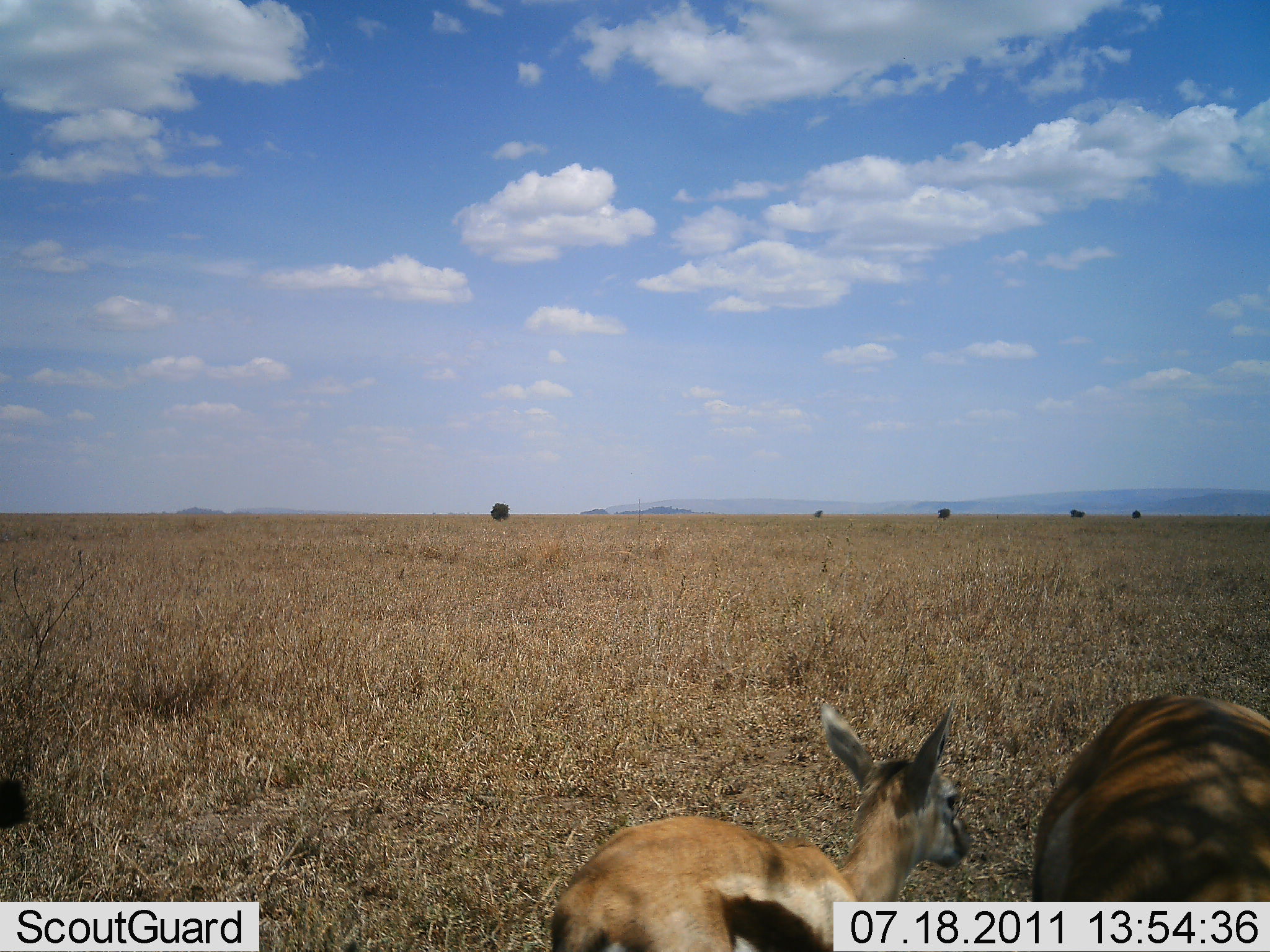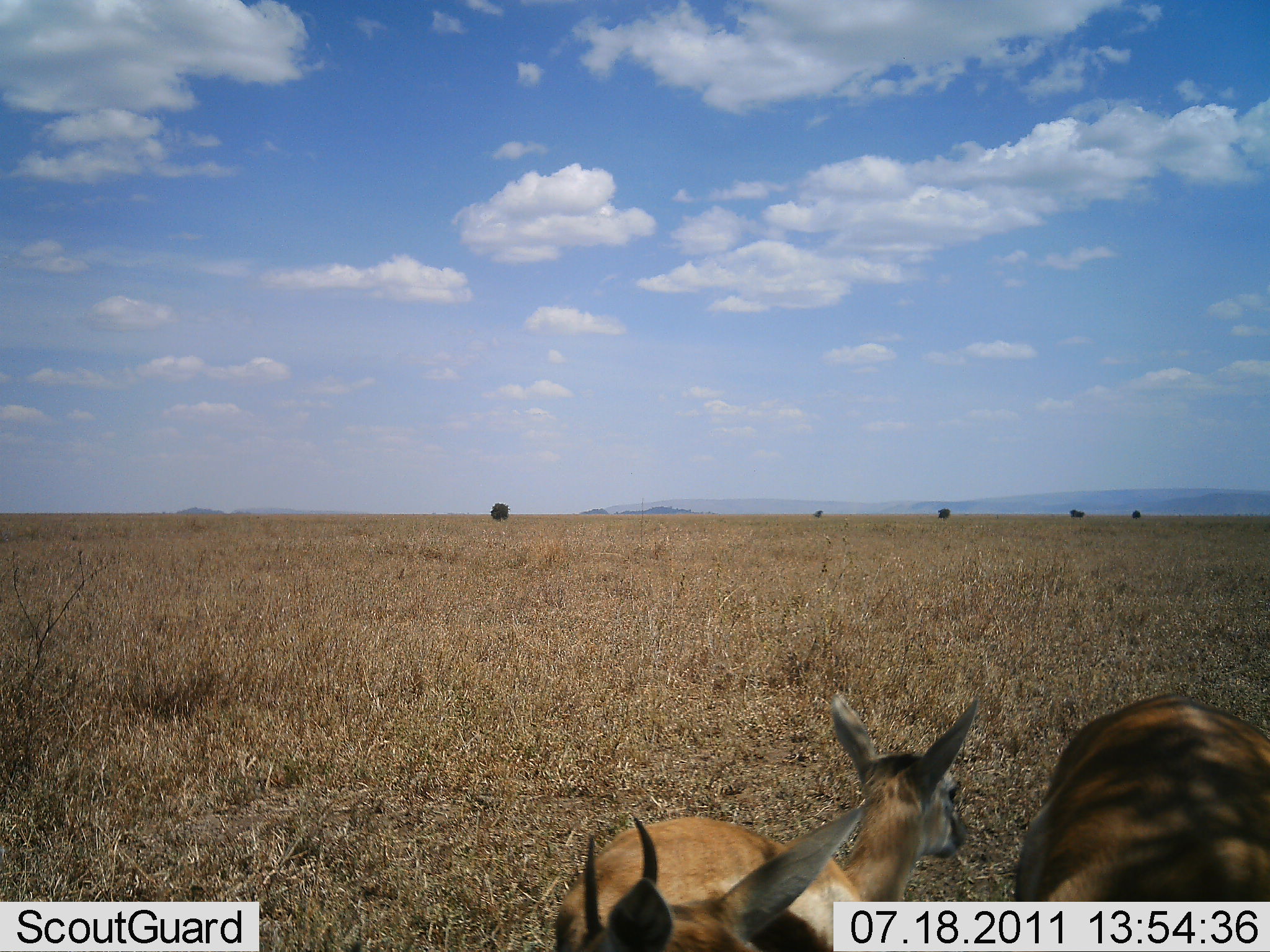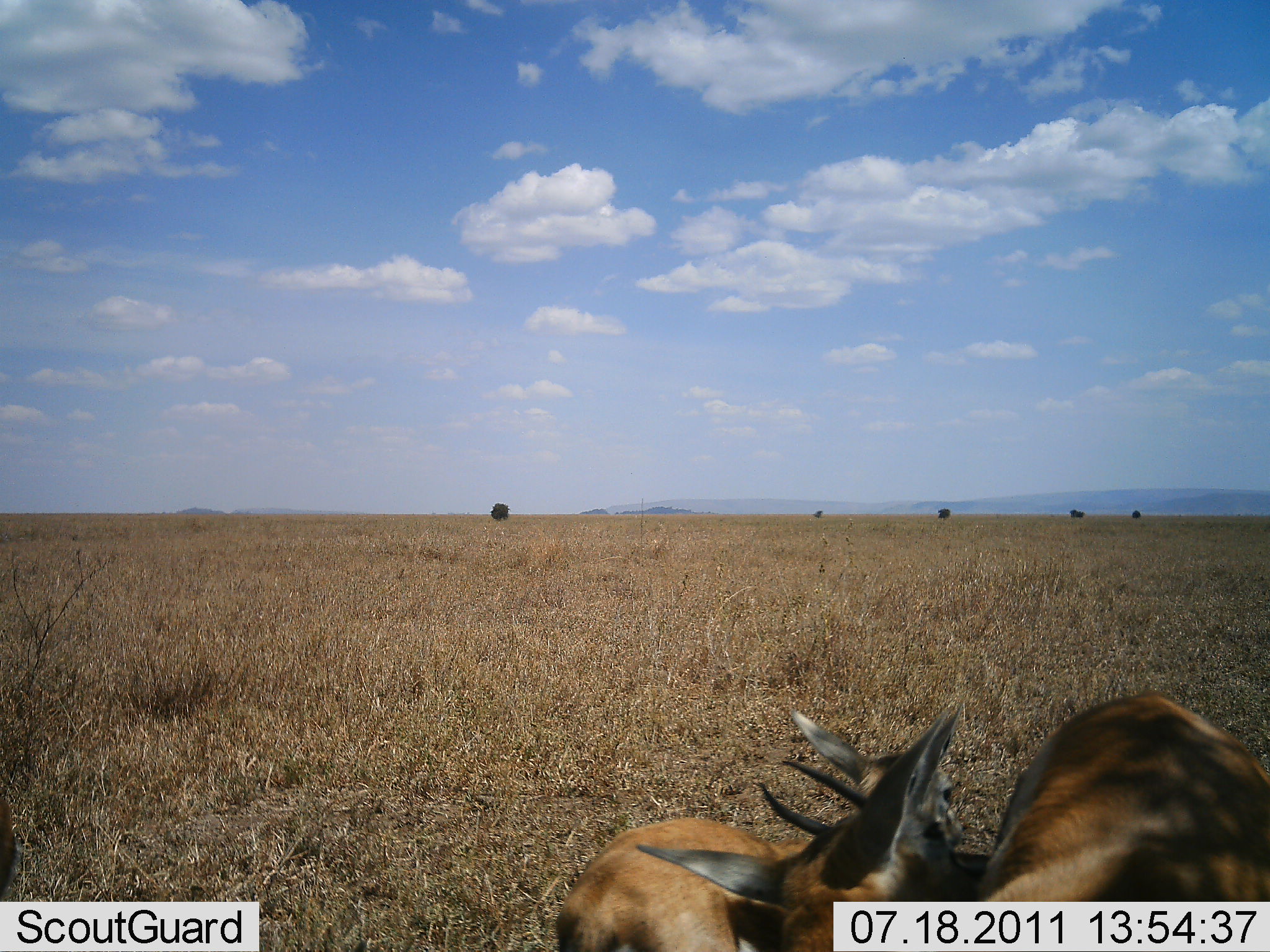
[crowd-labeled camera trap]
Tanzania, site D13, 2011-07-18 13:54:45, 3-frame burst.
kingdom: Animalia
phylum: Chordata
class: Mammalia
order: Artiodactyla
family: Bovidae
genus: Eudorcas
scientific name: Eudorcas thomsonii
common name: thomson's gazelle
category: gazellethomsons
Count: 3.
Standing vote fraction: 82%.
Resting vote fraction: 45%.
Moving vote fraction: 9%.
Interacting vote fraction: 18%.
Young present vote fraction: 36%.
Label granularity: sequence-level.